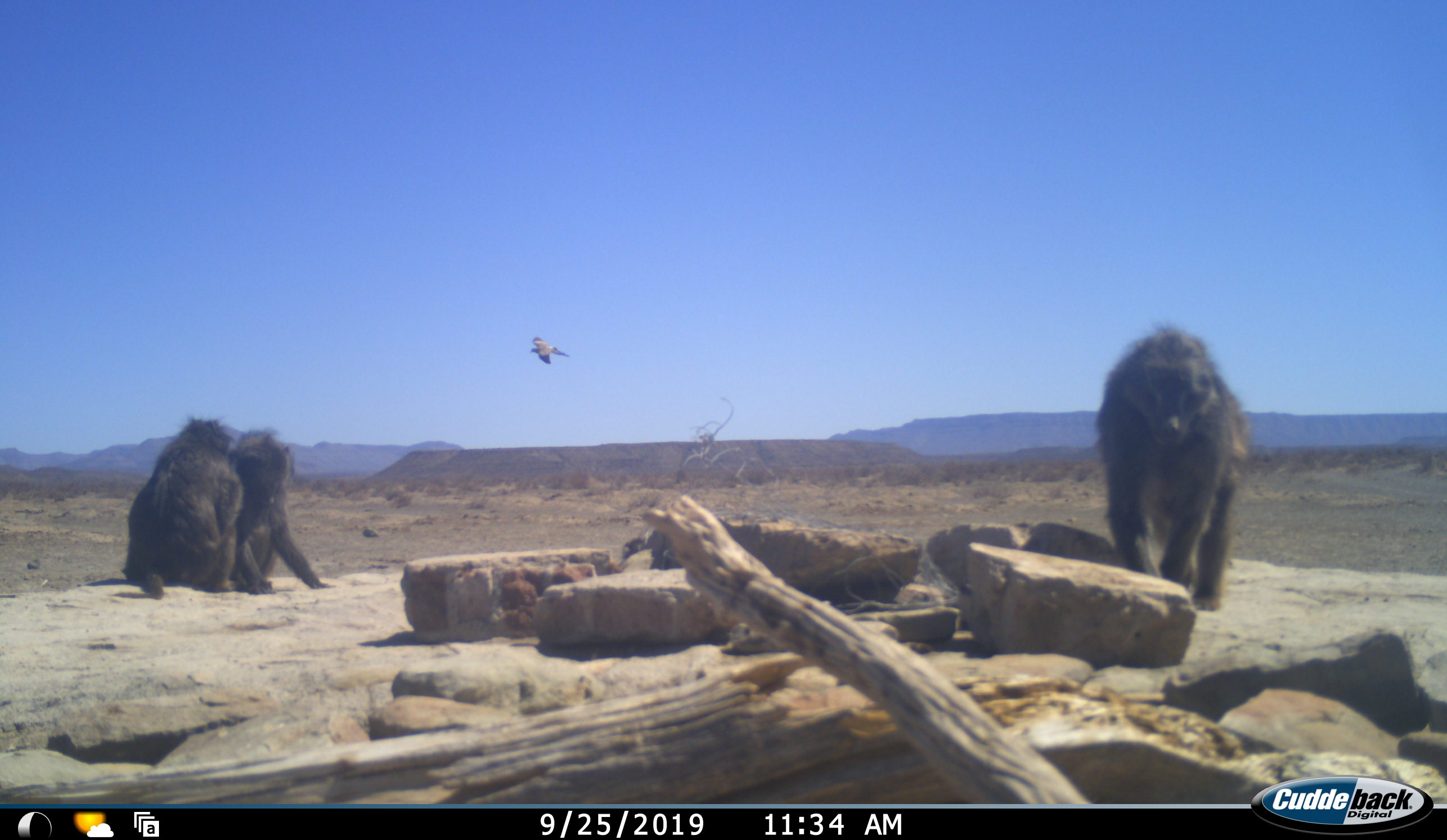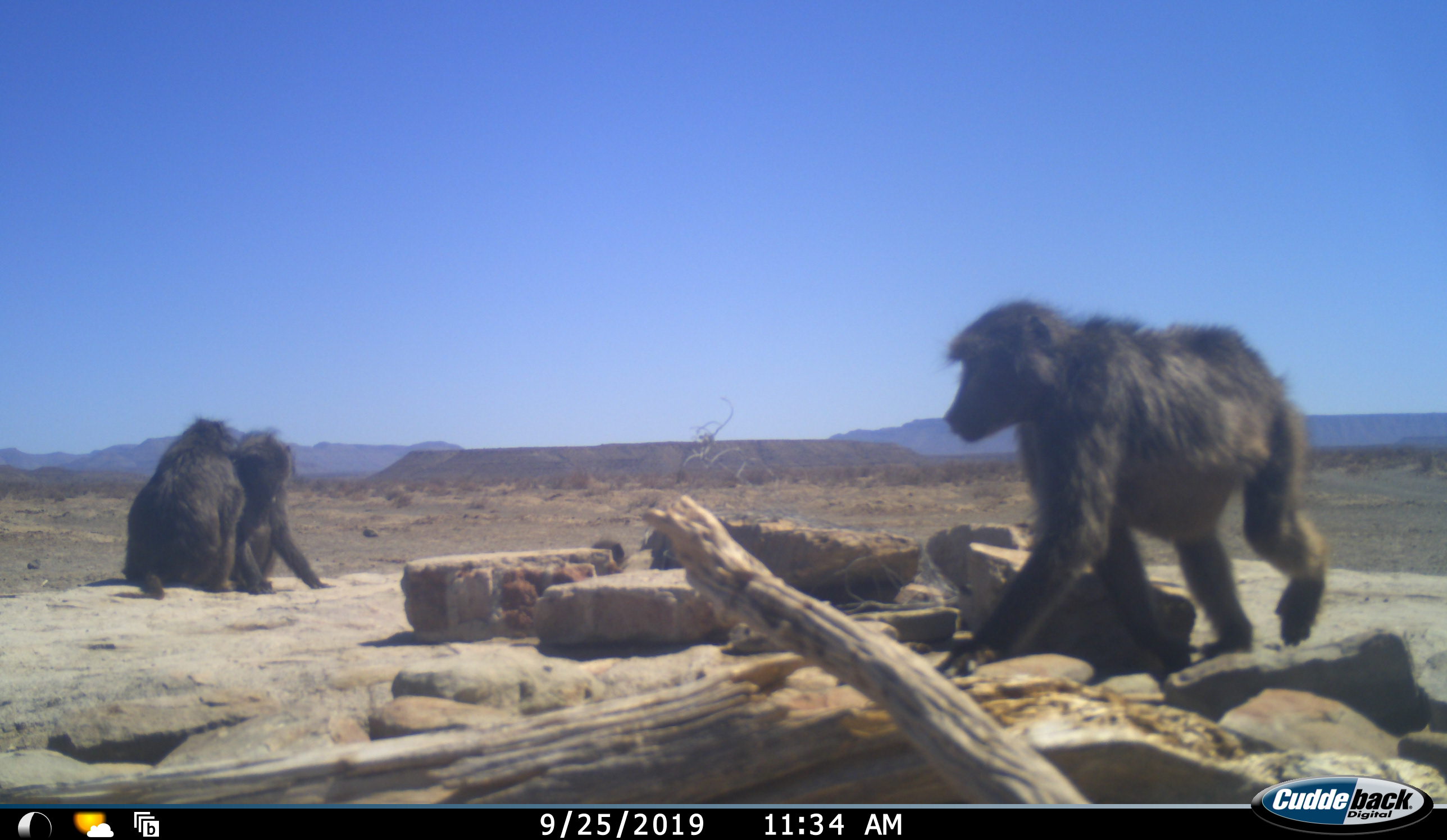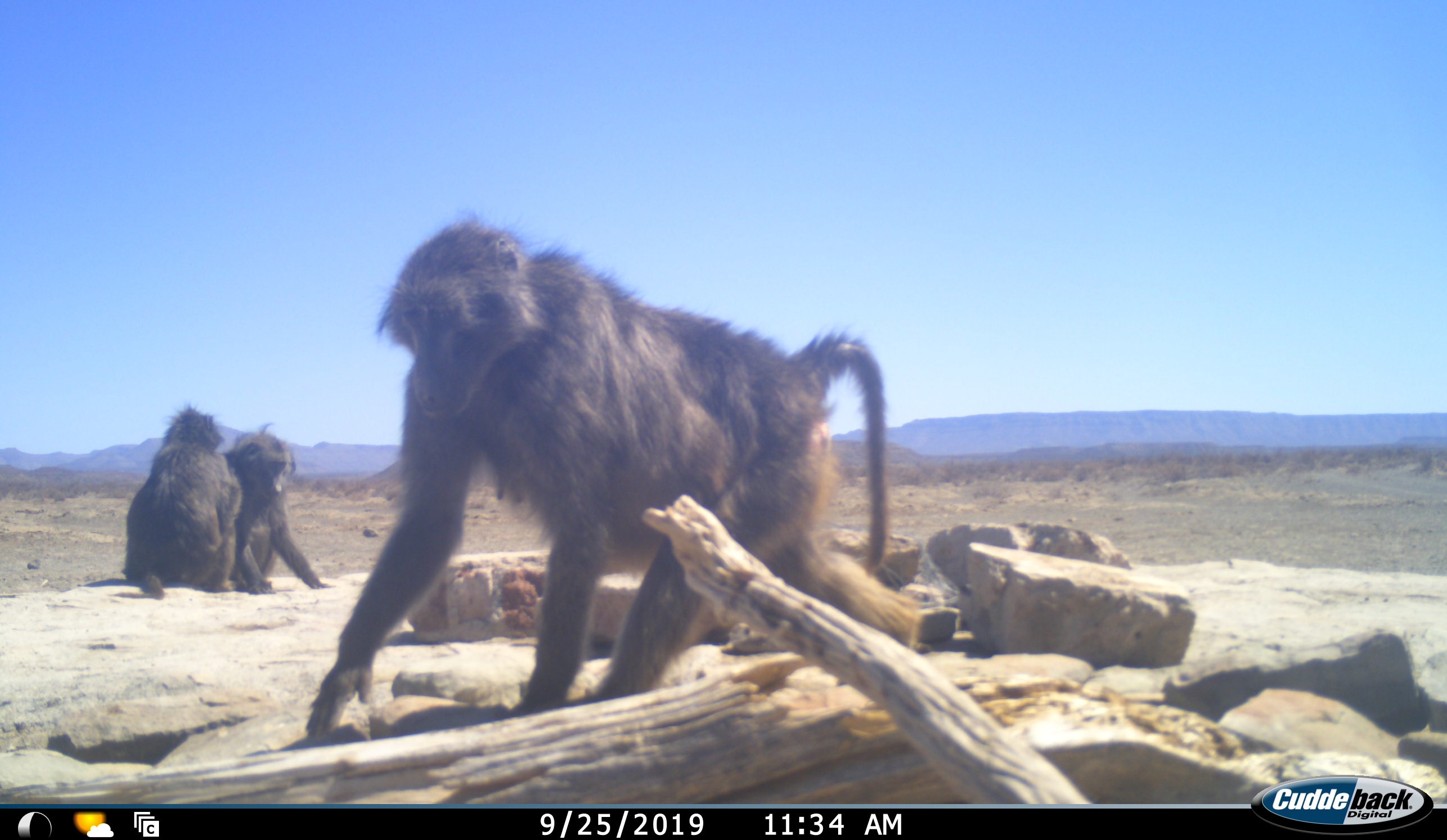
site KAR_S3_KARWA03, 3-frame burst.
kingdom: Animalia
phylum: Chordata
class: Mammalia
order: Primates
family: Cercopithecidae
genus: Papio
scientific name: Papio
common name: baboon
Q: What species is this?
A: Baboon (Papio).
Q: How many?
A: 3.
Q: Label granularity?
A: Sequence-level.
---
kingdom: Animalia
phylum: Chordata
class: Aves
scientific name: Aves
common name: bird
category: birdother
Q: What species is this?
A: Birdother (bird) (Aves).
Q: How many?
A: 1.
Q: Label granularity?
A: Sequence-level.